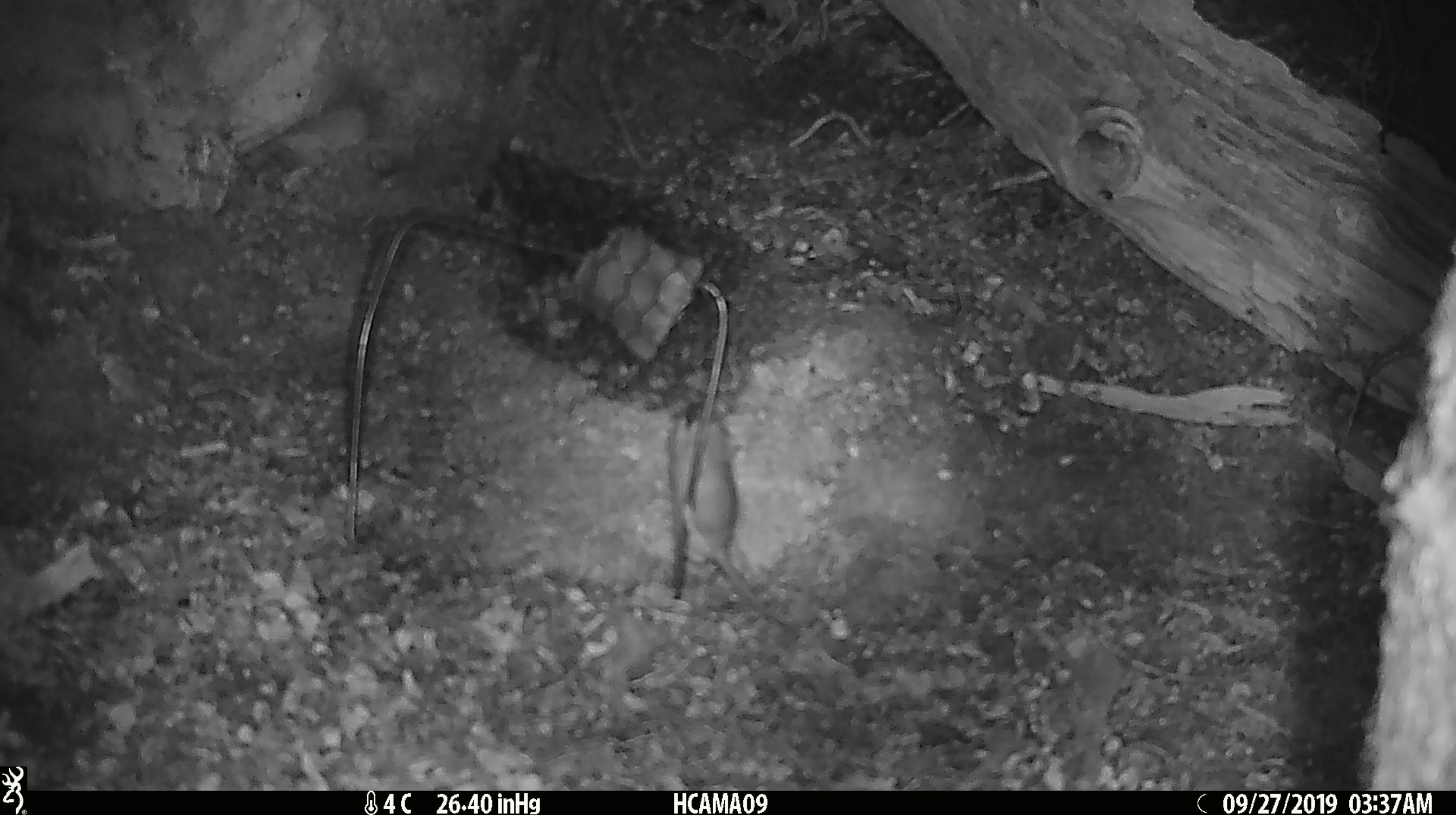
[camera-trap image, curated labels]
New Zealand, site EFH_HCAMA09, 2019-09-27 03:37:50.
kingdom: Animalia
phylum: Chordata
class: Mammalia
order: Rodentia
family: Muridae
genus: Mus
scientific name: Mus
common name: mouse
Mouse (Mus).